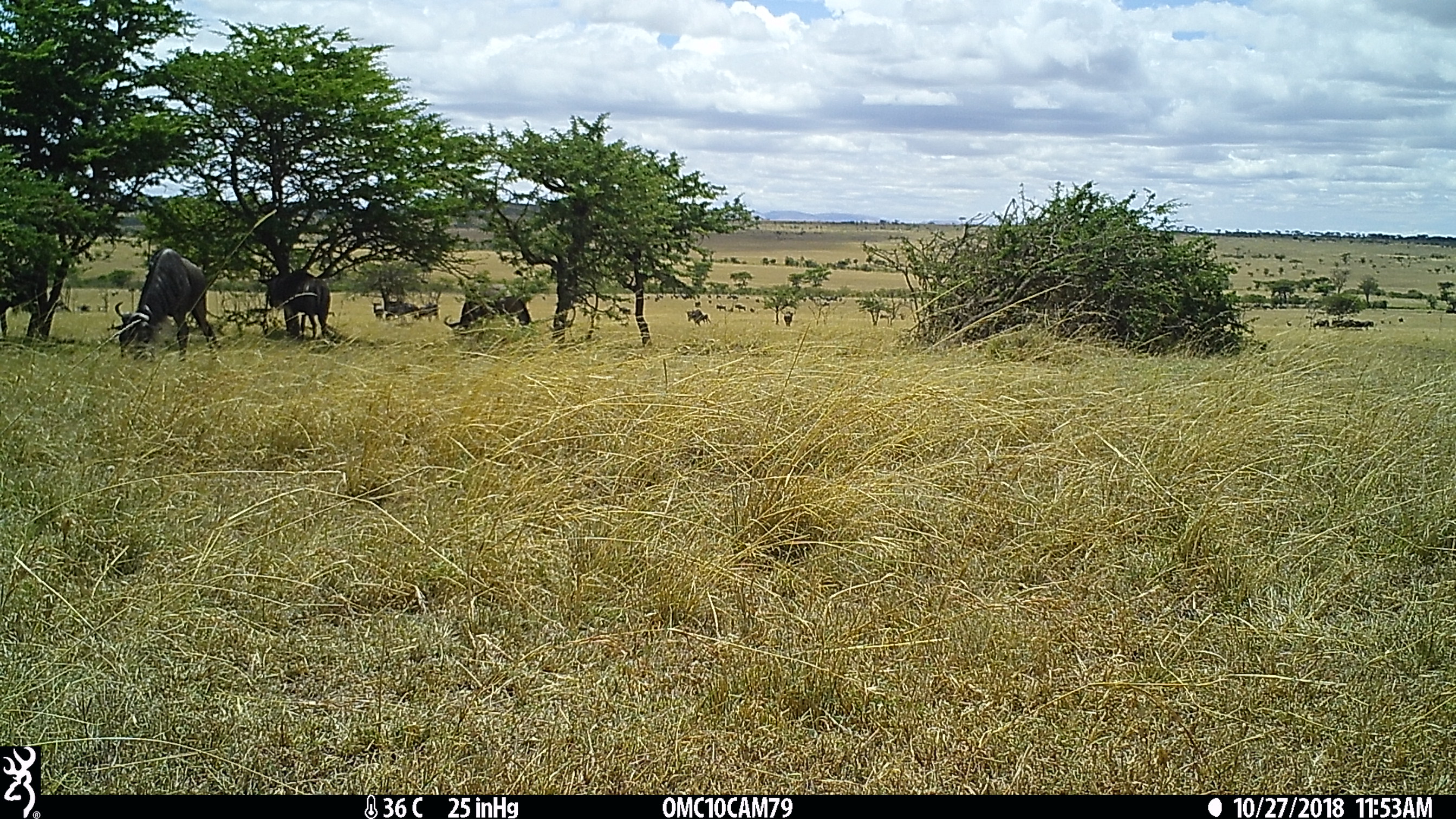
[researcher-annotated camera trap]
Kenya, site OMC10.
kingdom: Animalia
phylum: Chordata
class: Mammalia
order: Artiodactyla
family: Bovidae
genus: Connochaetes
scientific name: Connochaetes taurinus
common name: blue wildebeest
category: wildebeest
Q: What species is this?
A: Wildebeest (blue wildebeest) (Connochaetes taurinus).